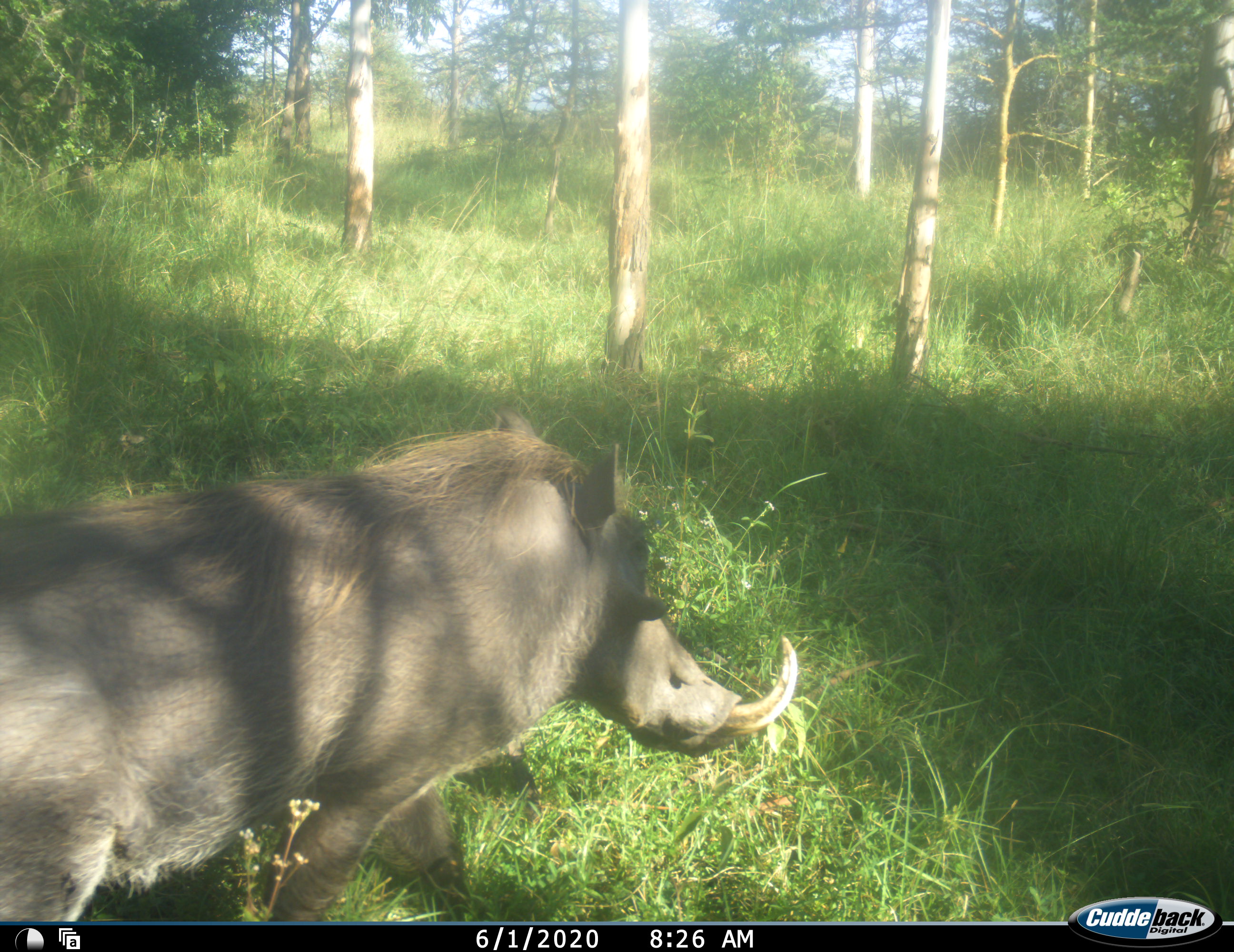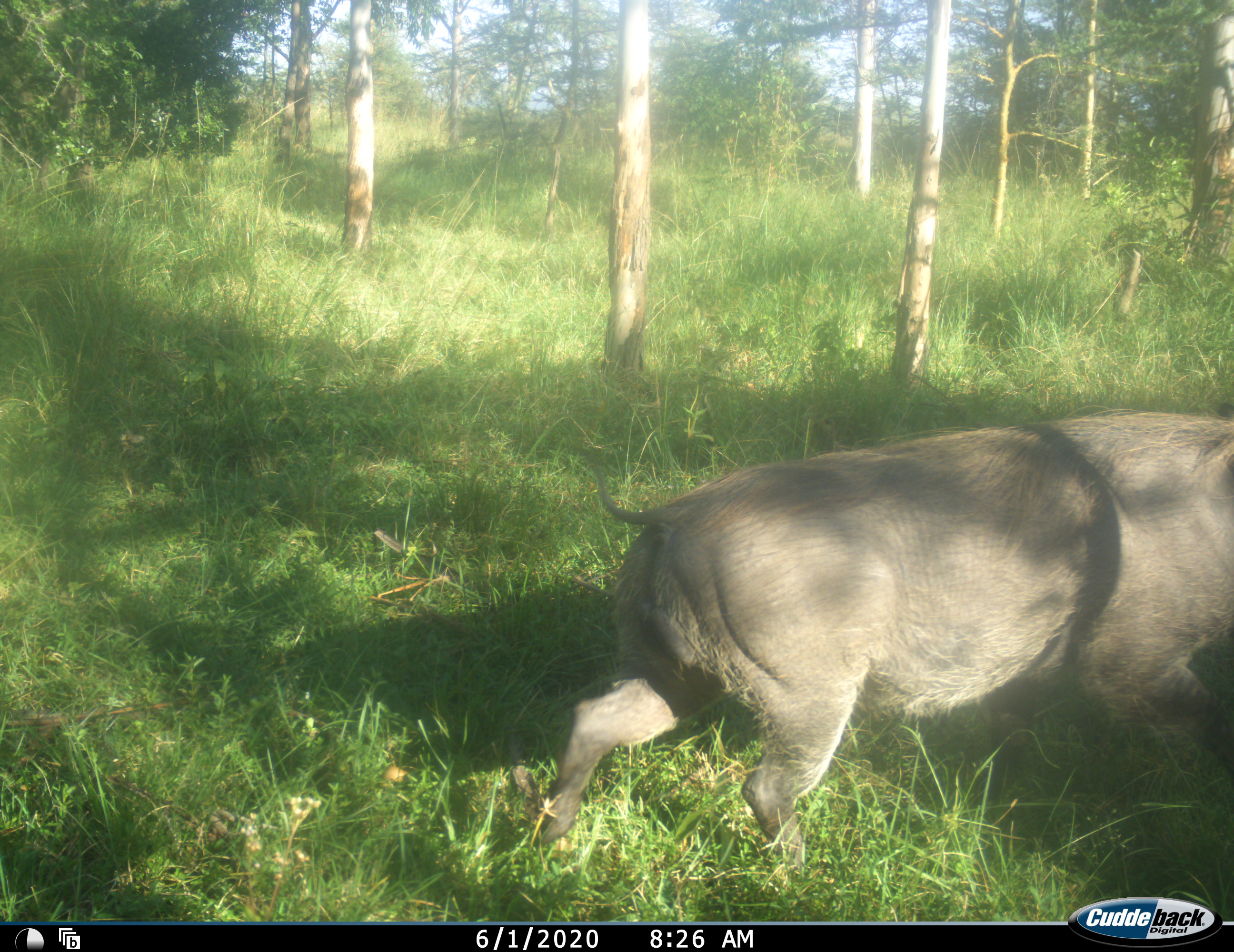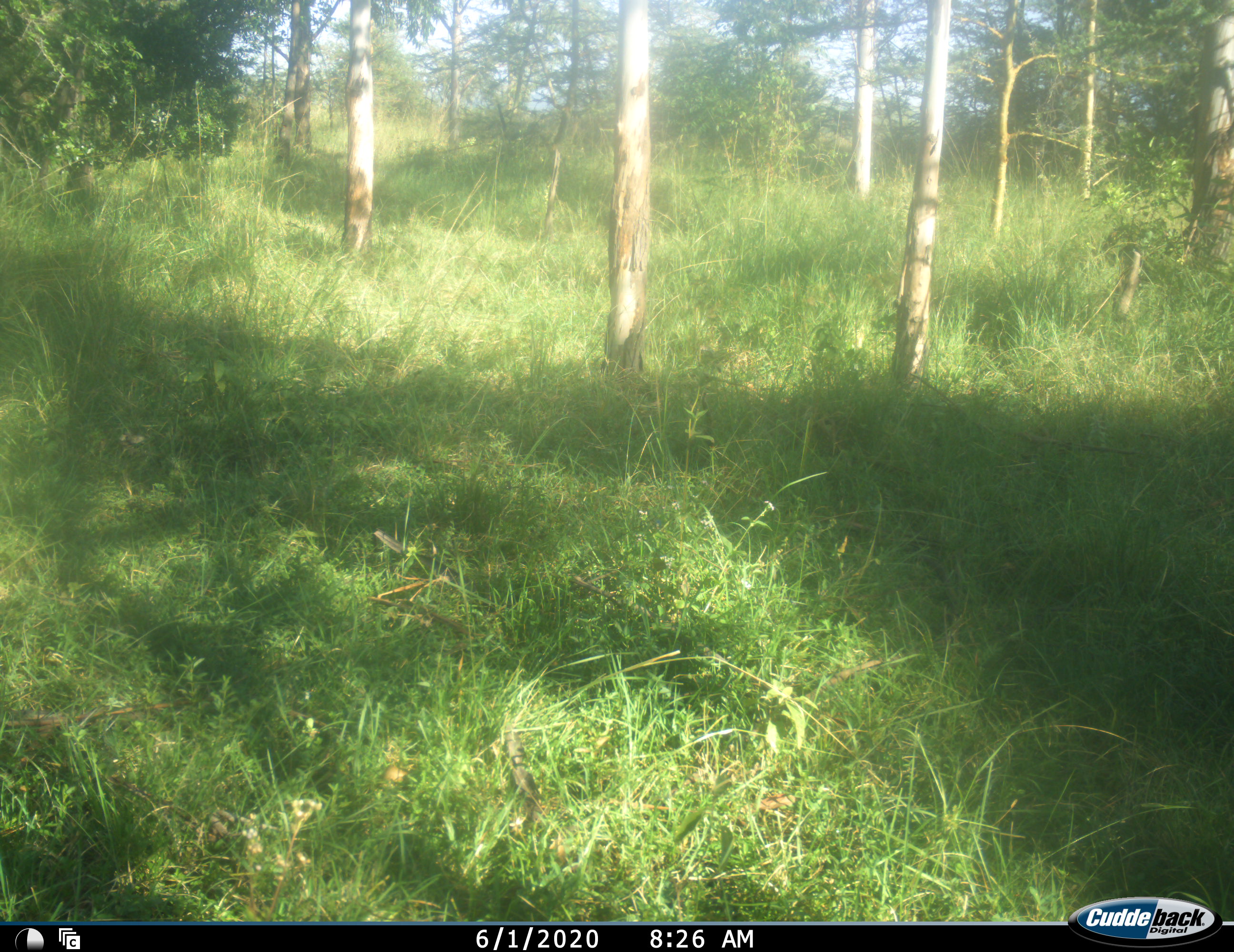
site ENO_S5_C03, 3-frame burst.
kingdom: Animalia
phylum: Chordata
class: Mammalia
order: Artiodactyla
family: Suidae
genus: Phacochoerus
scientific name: Phacochoerus africanus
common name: warthog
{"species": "warthog (Phacochoerus africanus)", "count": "1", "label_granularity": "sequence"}